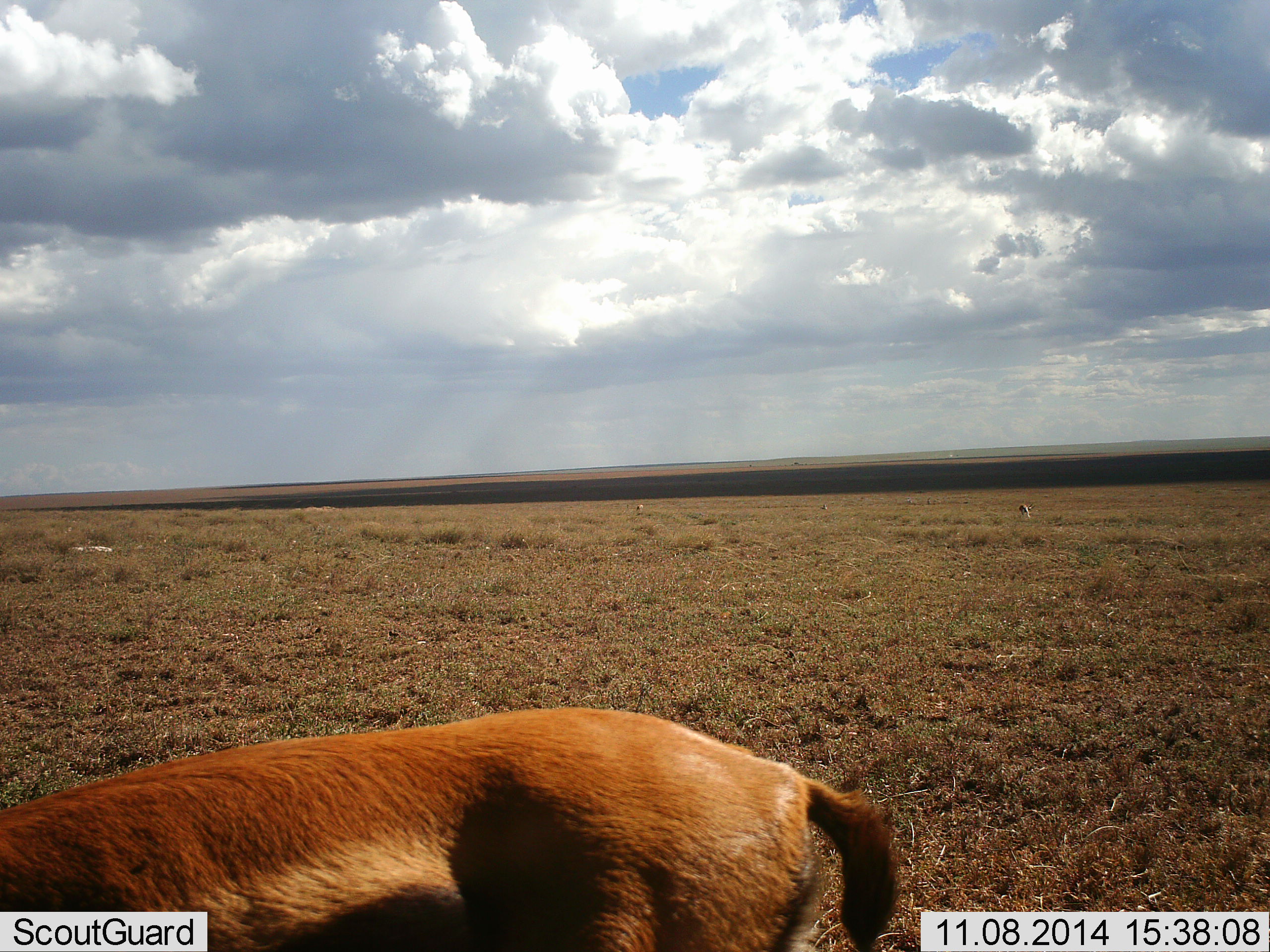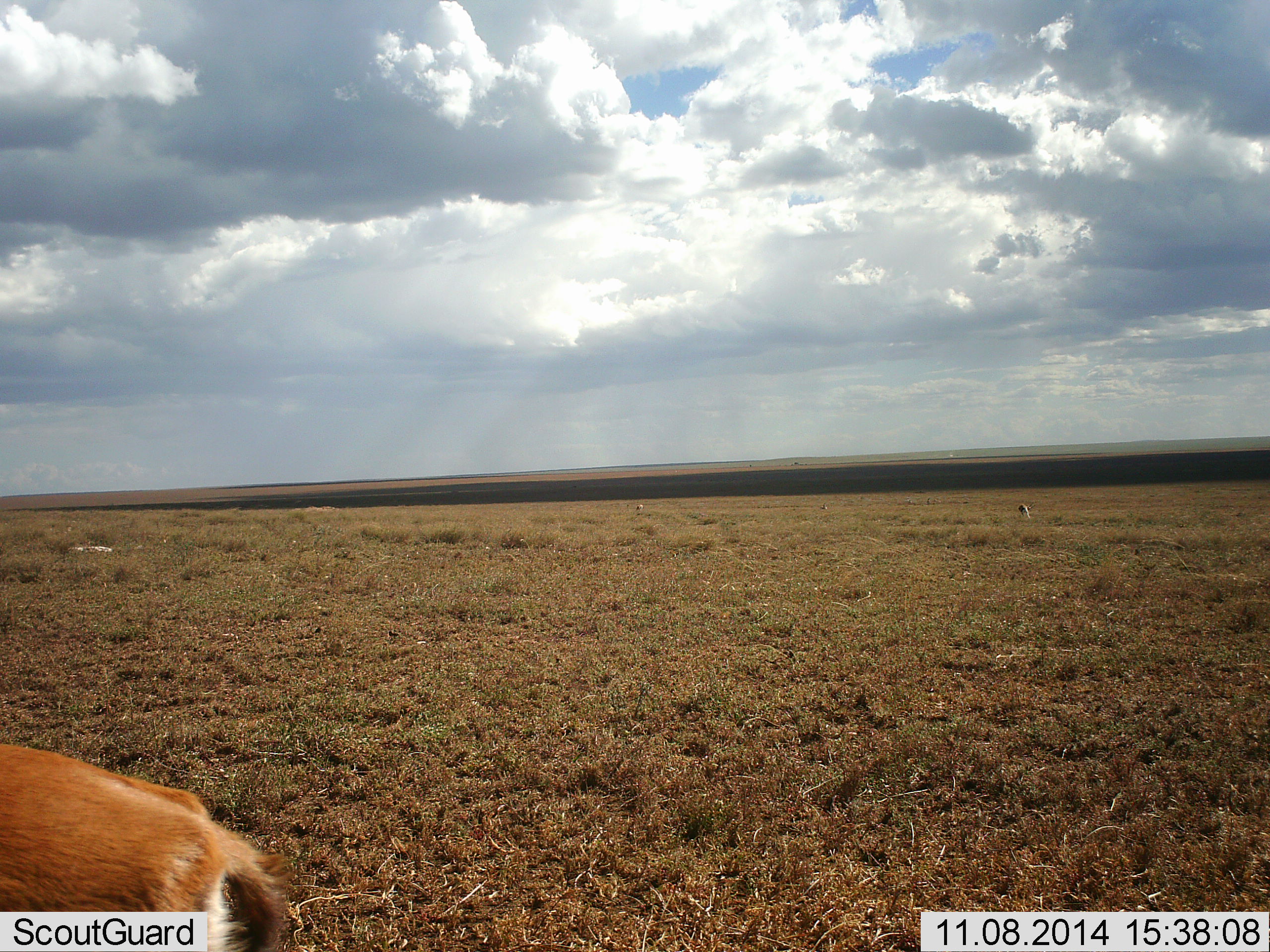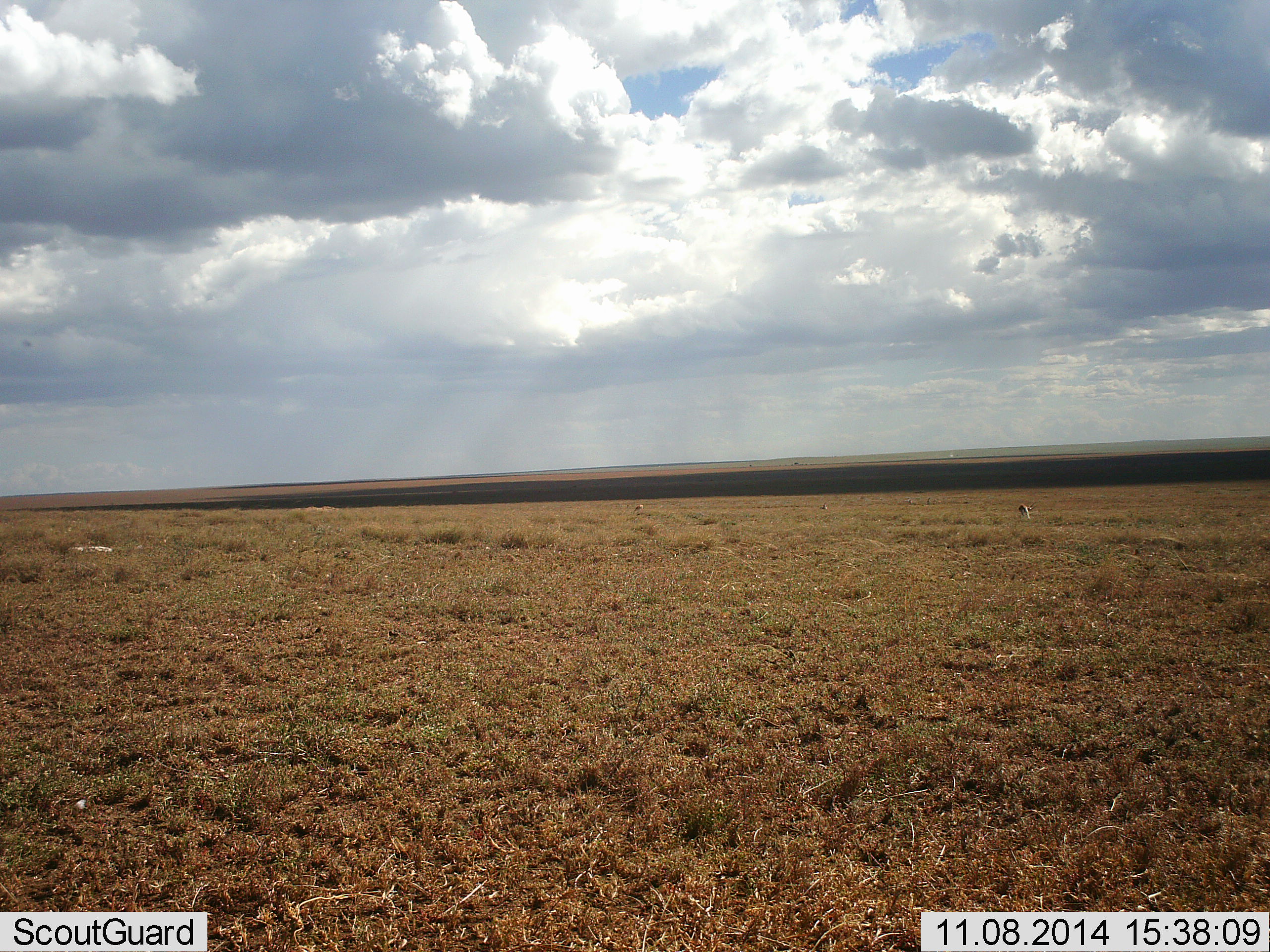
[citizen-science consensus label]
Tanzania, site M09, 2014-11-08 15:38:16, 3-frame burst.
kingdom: Animalia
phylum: Chordata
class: Mammalia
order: Artiodactyla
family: Bovidae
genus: Eudorcas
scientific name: Eudorcas thomsonii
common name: thomson's gazelle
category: gazellethomsons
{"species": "gazellethomsons (thomson's gazelle) (Eudorcas thomsonii)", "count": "1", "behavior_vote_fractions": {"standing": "27%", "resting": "0%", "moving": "82%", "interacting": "0%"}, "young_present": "0%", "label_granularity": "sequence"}